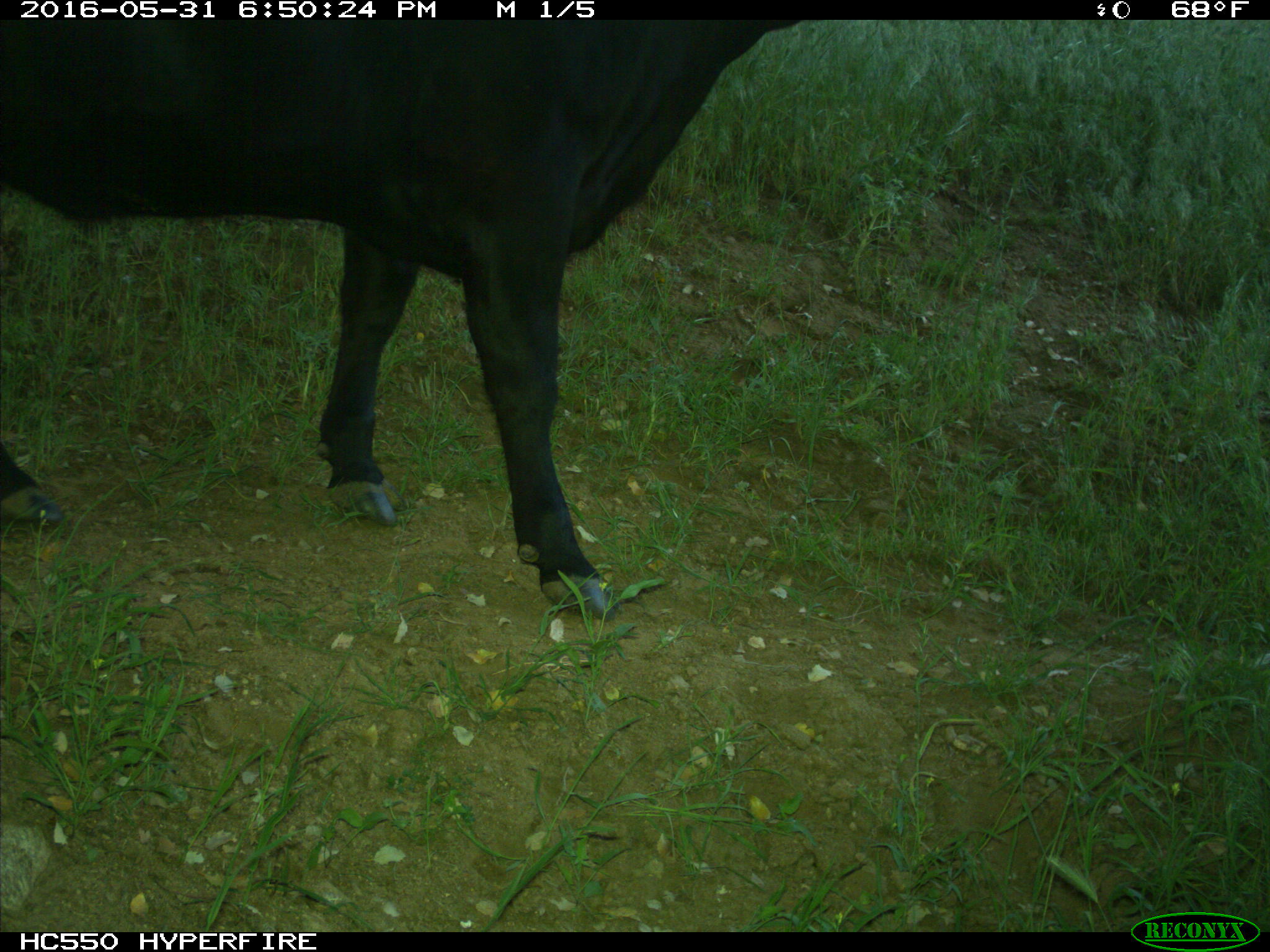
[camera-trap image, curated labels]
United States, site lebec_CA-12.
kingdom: Animalia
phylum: Chordata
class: Mammalia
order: Artiodactyla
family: Bovidae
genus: Bos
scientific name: Bos taurus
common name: domestic cow